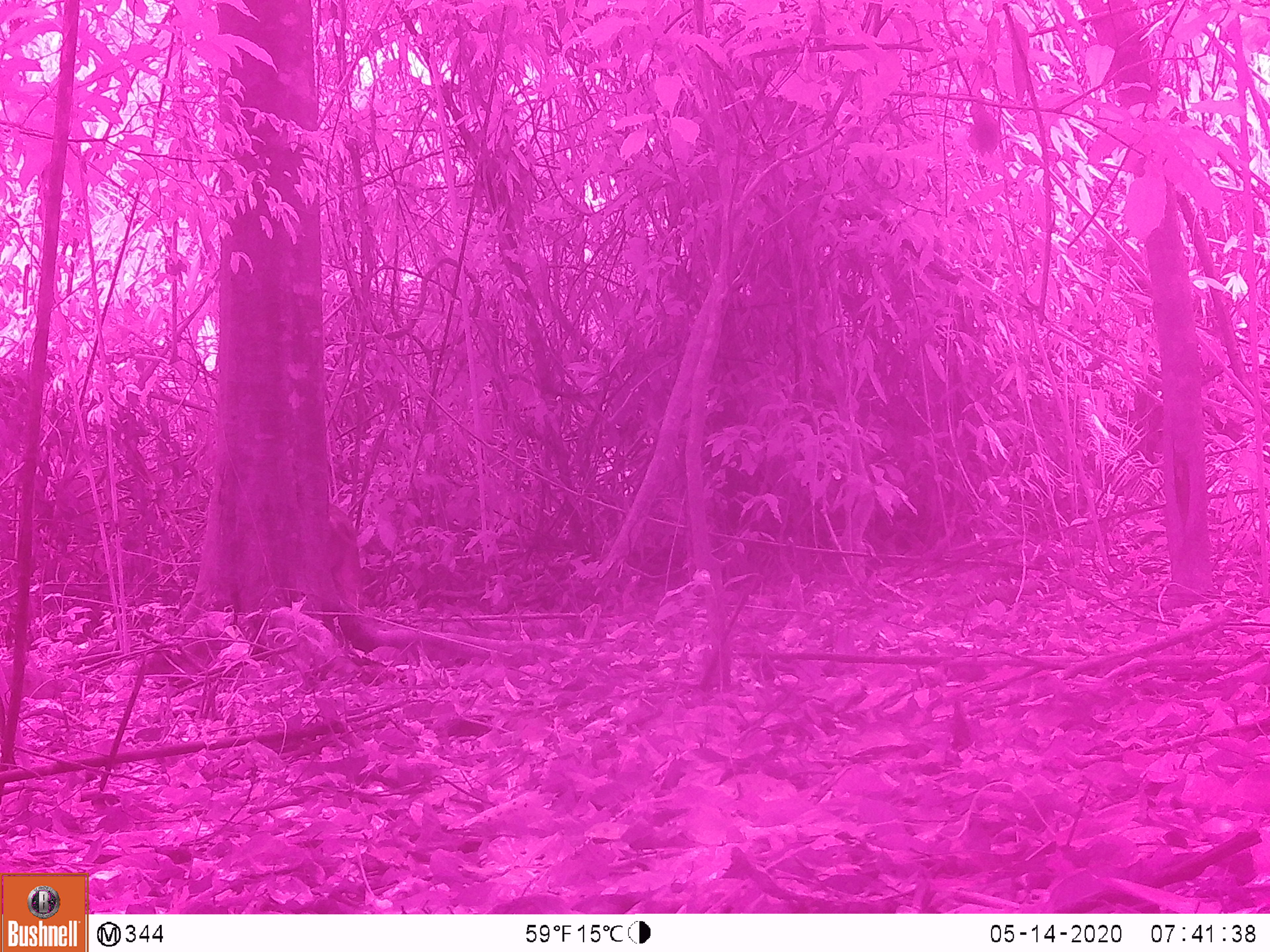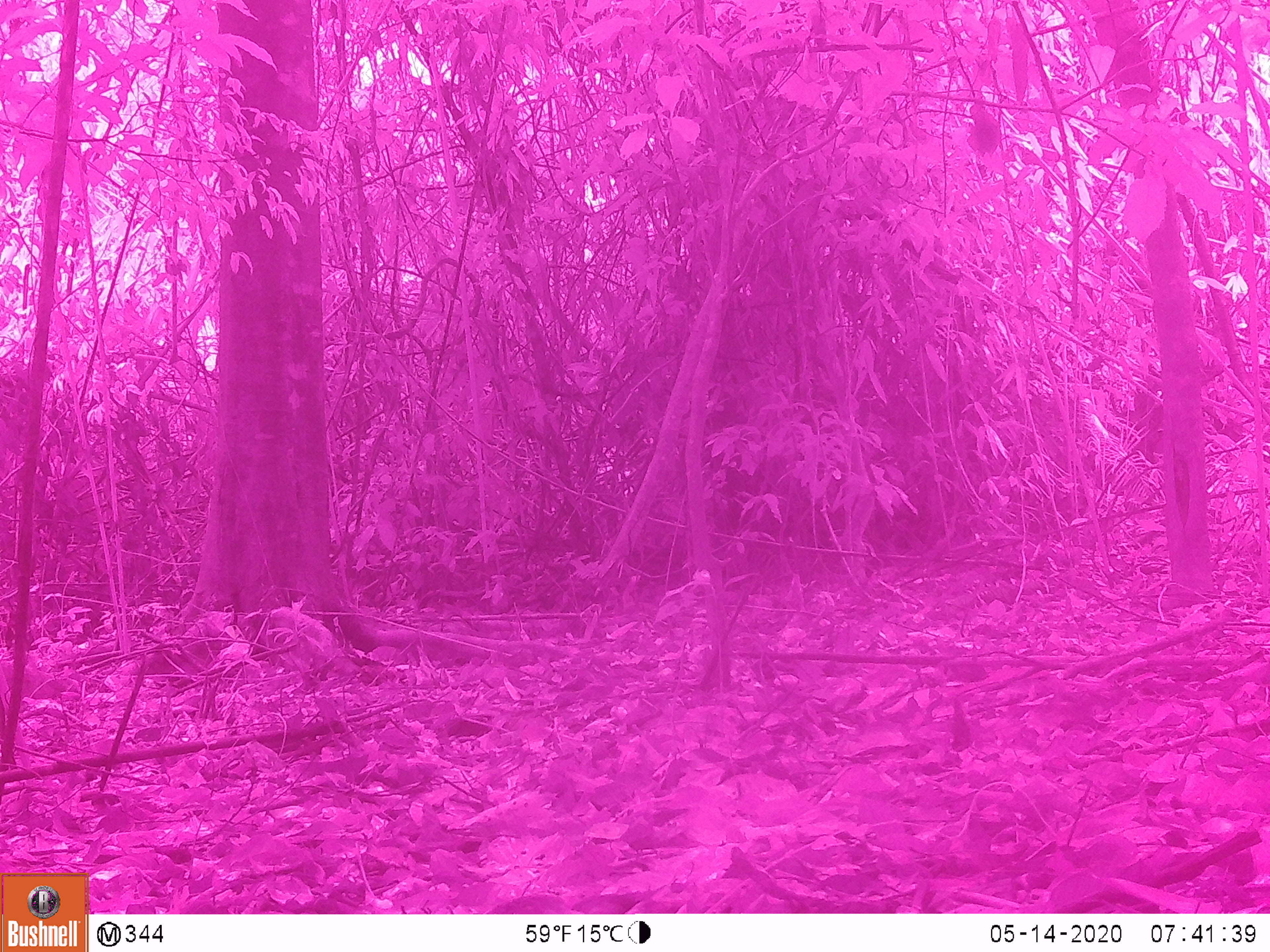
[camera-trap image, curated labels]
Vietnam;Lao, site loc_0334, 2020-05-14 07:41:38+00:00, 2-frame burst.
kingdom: Animalia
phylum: Chordata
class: Mammalia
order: Artiodactyla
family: Suidae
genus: Sus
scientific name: Sus scrofa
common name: eurasian wild pig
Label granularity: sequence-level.